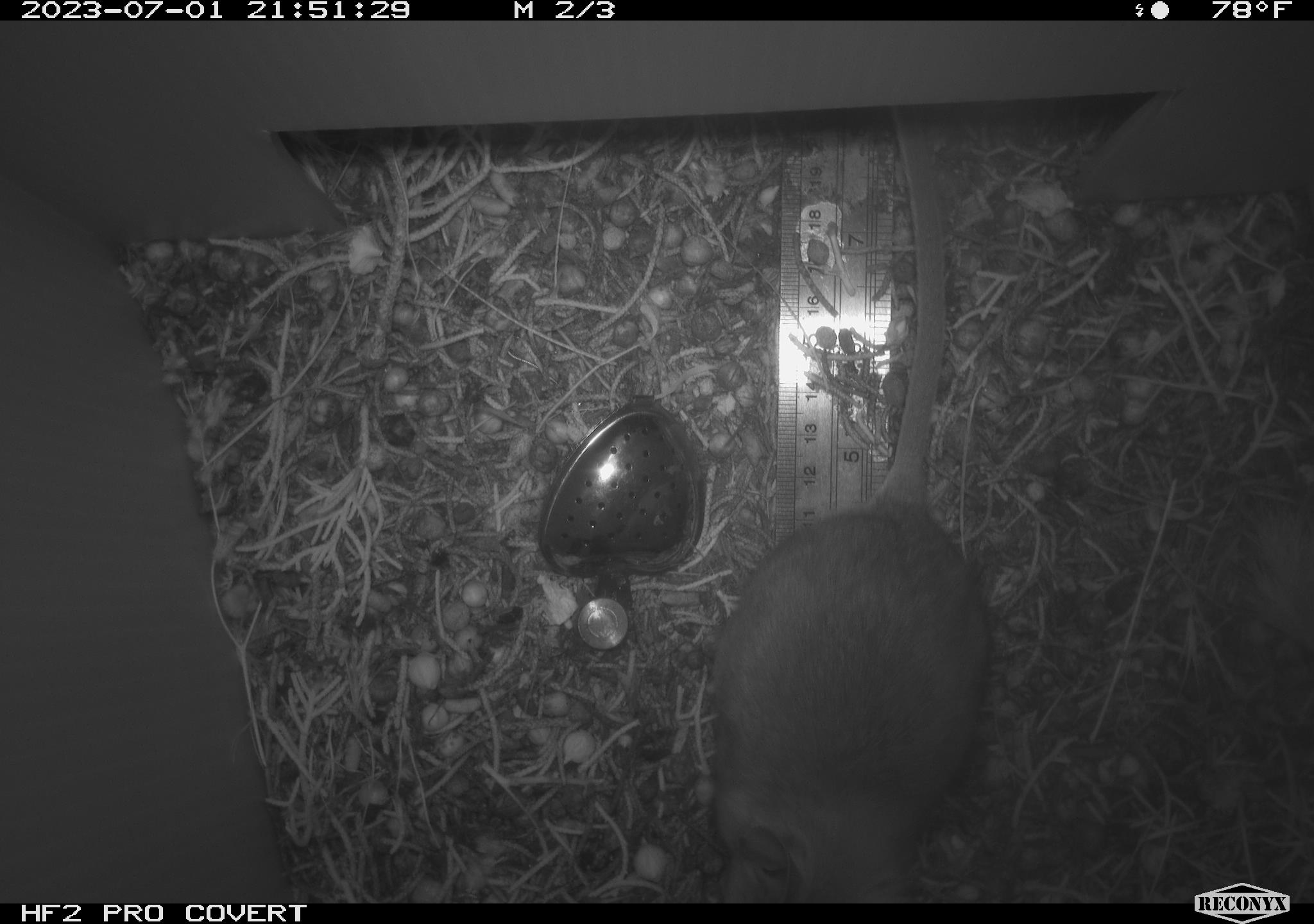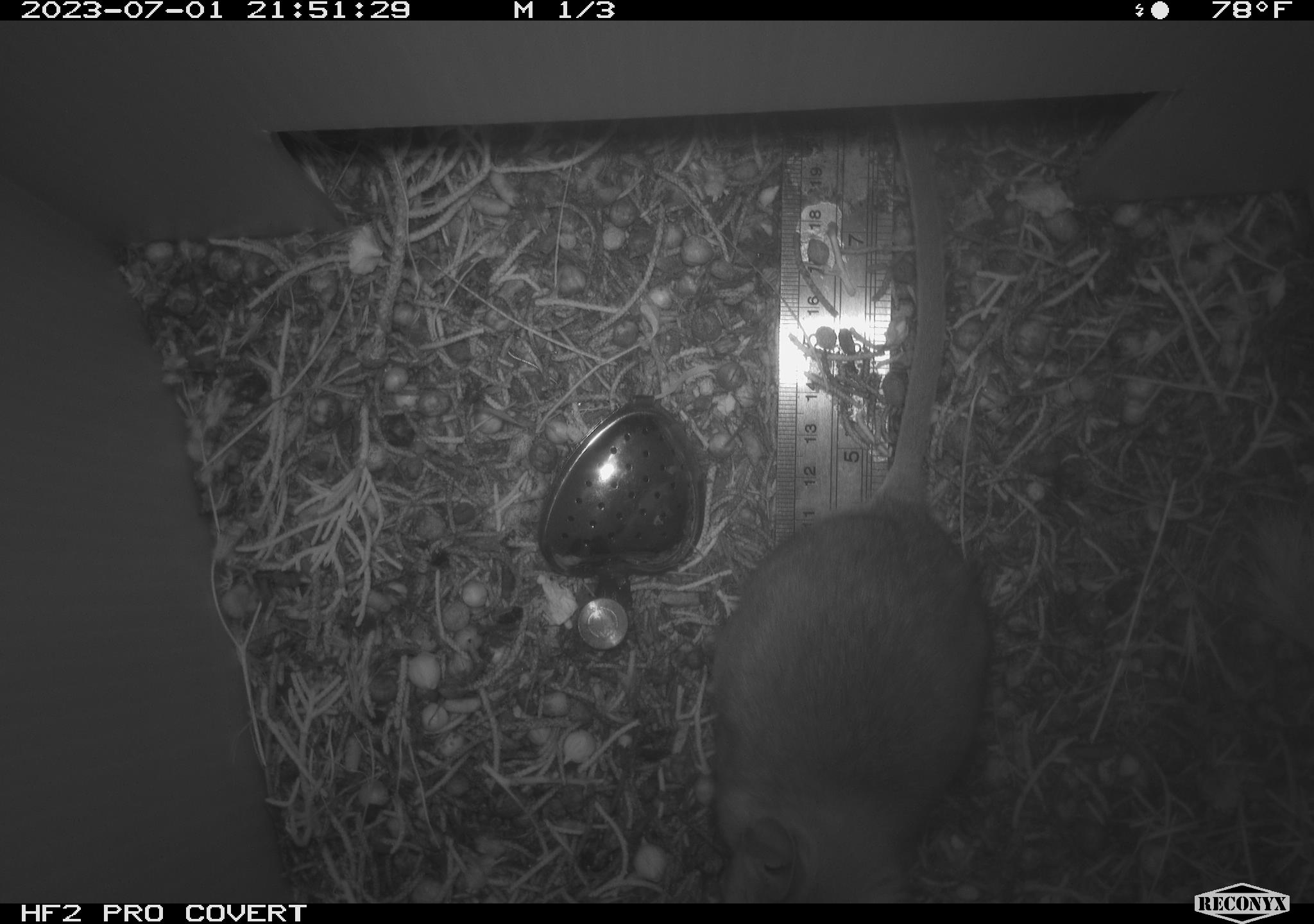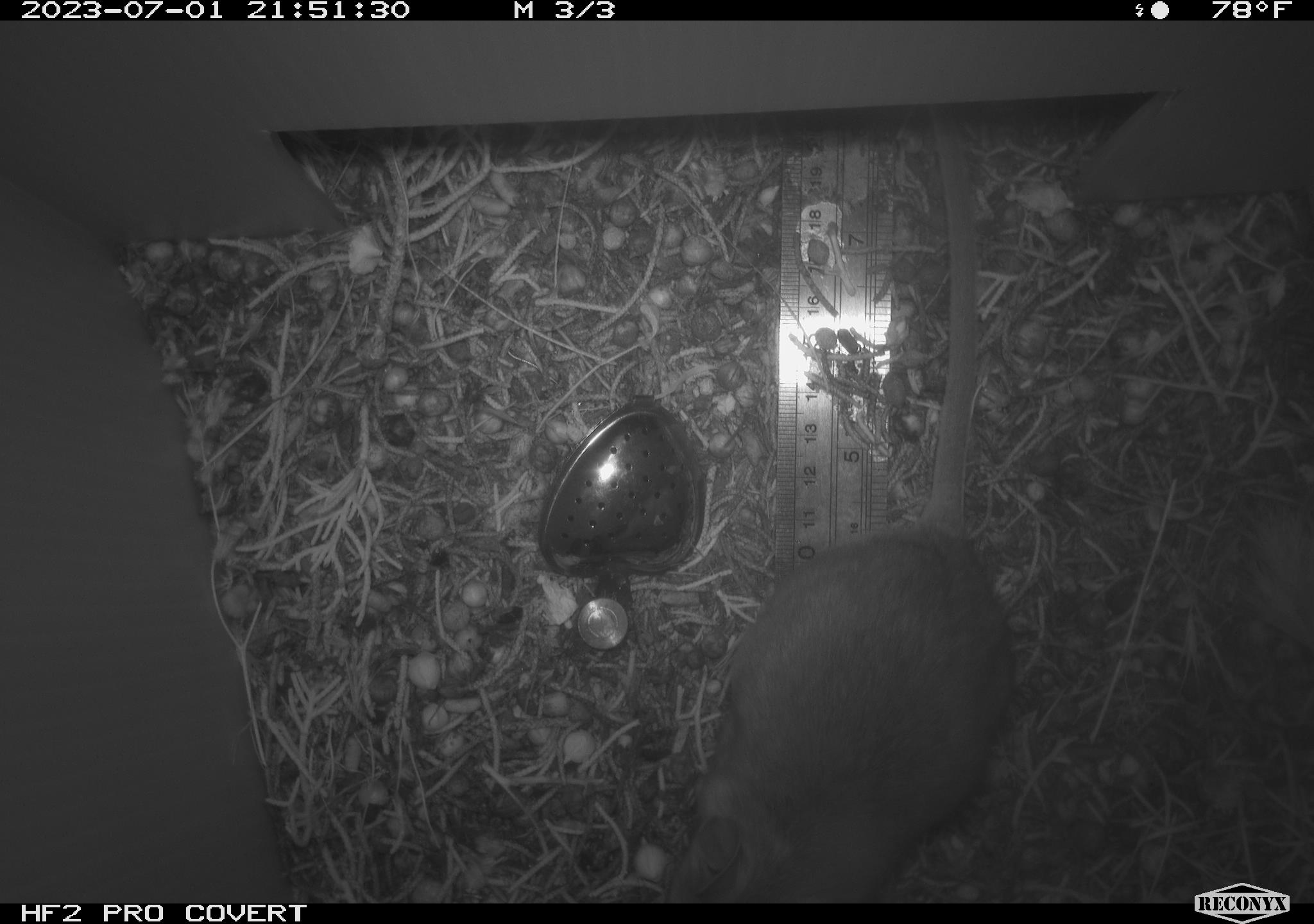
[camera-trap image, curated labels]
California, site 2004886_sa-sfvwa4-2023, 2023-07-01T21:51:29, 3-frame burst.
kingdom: Animalia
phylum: Chordata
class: Mammalia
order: Rodentia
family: Cricetidae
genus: Neotoma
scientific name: Neotoma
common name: pack rat or woodrat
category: neotoma species